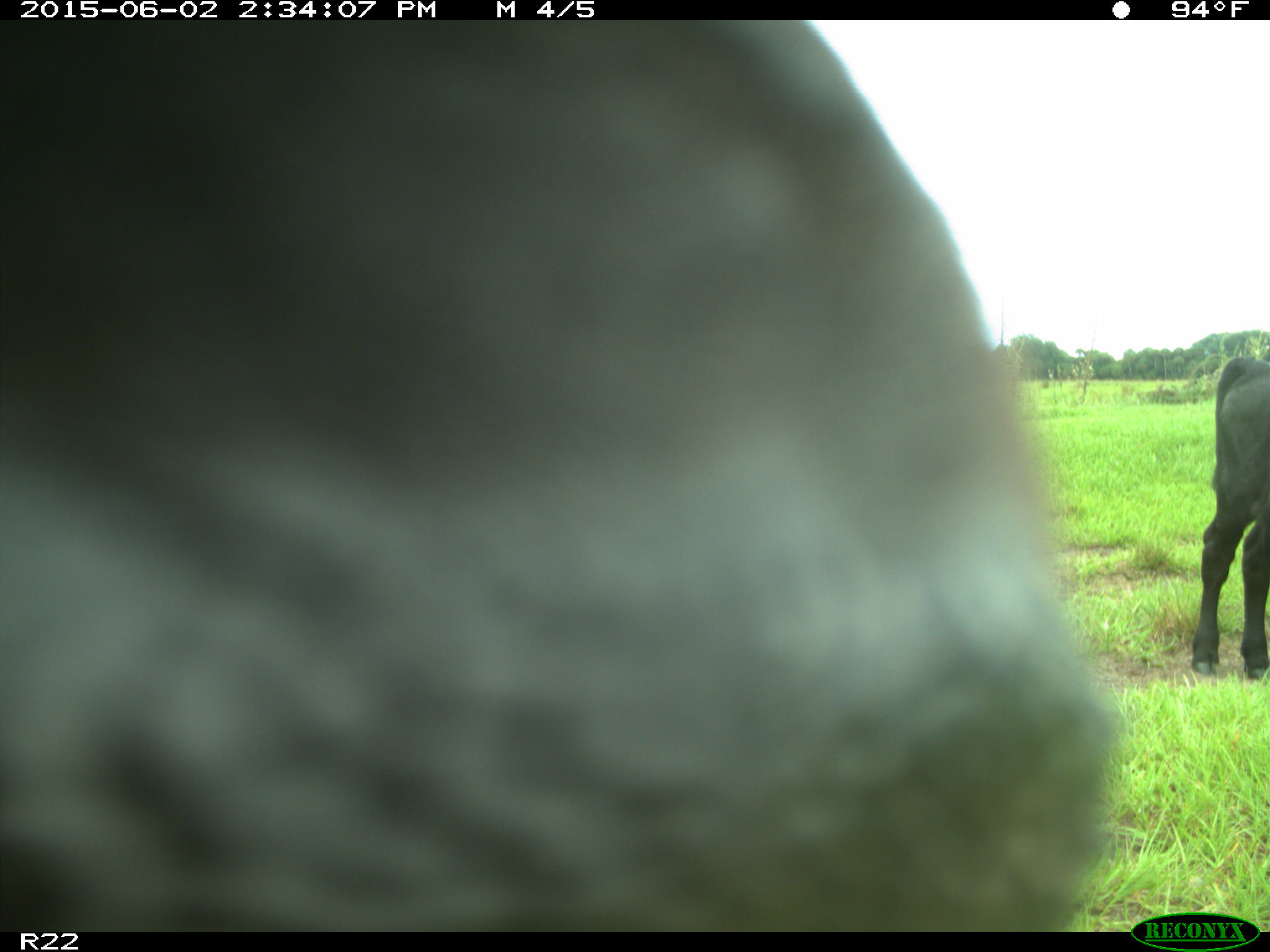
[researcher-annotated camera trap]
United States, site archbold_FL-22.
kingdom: Animalia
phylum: Chordata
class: Mammalia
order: Artiodactyla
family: Bovidae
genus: Bos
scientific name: Bos taurus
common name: domestic cow